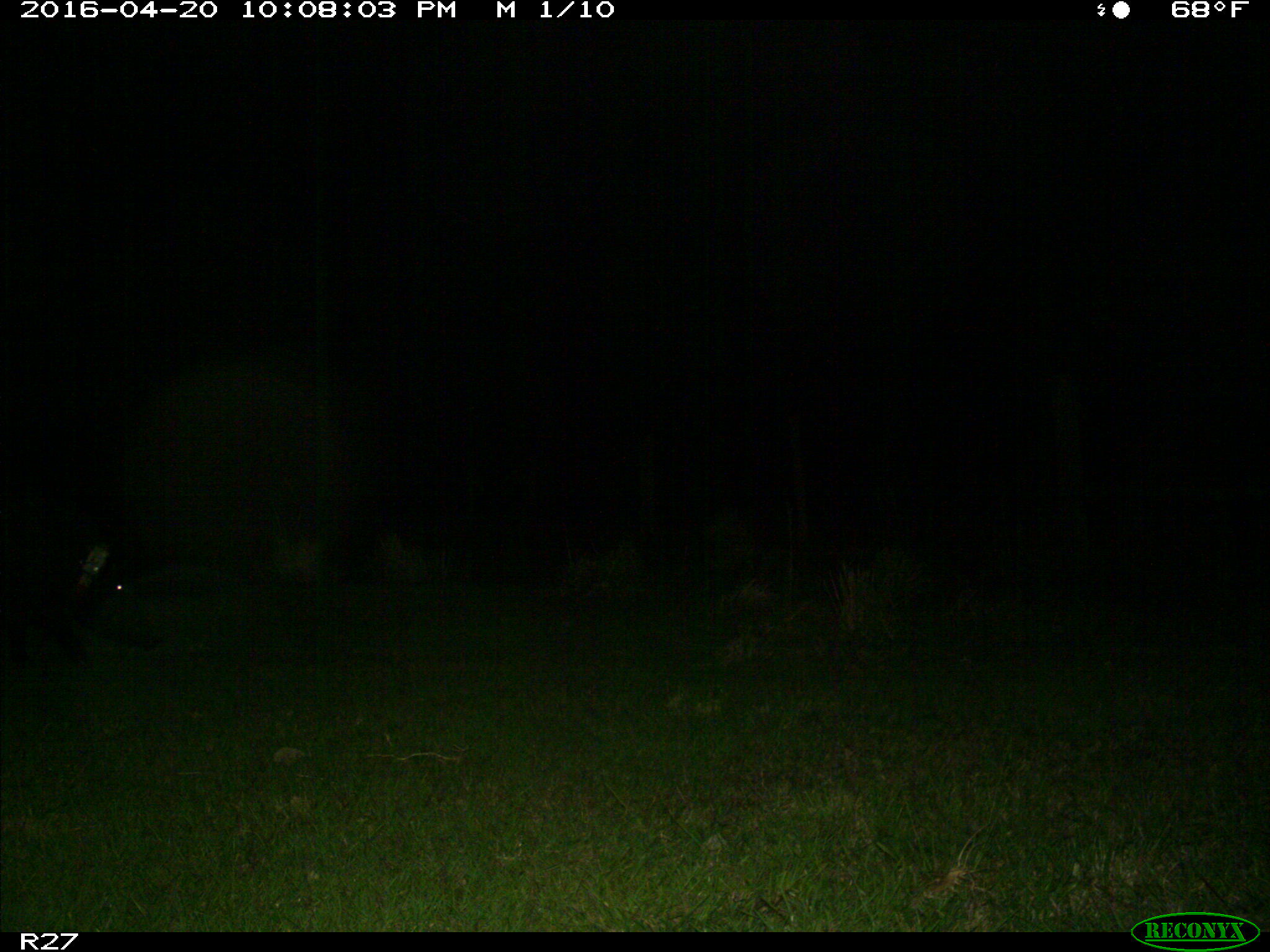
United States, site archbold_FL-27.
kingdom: Animalia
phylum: Chordata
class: Mammalia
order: Artiodactyla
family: Suidae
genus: Sus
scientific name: Sus scrofa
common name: wild boar